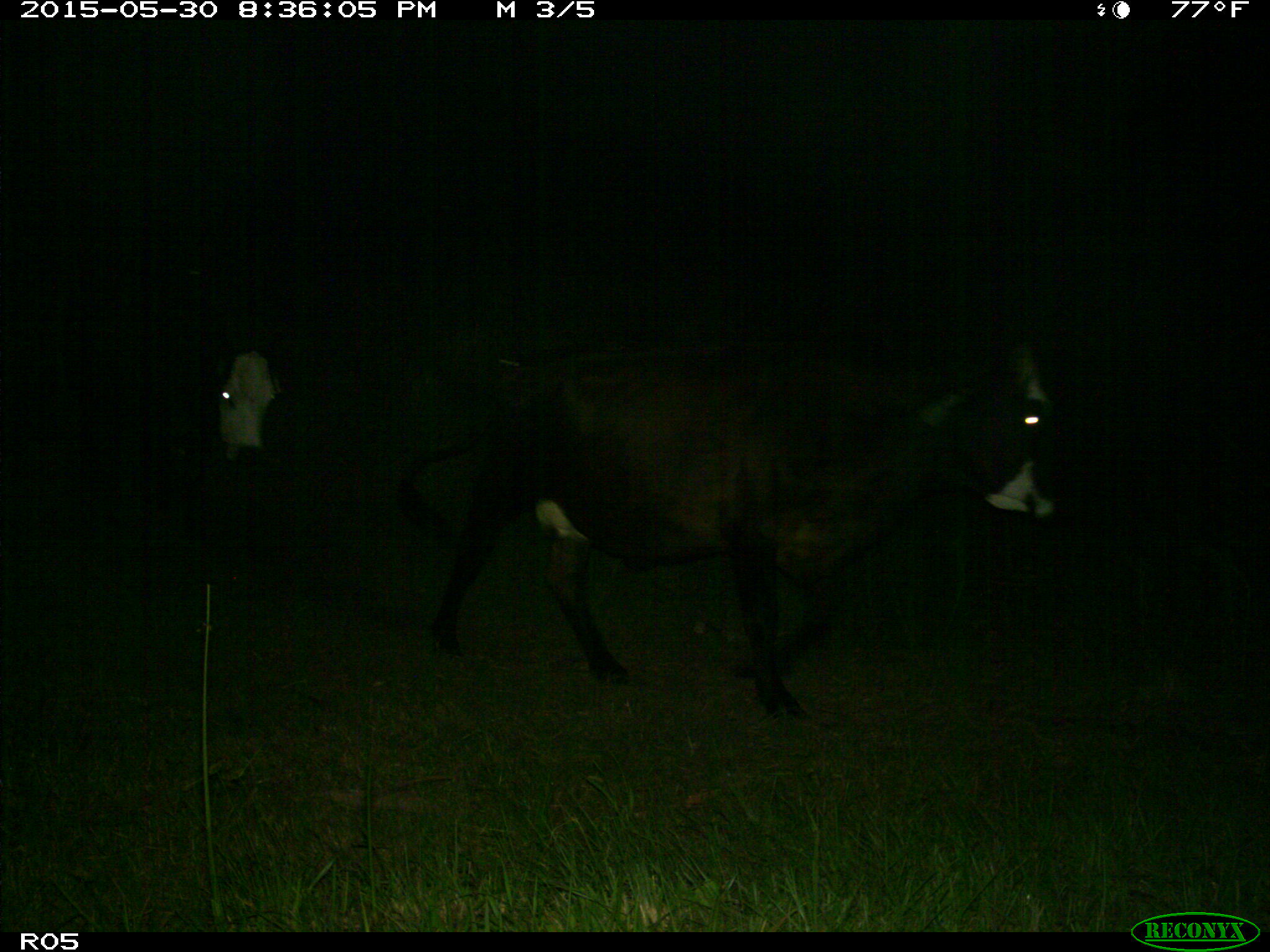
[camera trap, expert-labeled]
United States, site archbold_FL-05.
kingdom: Animalia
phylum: Chordata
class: Mammalia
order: Artiodactyla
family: Bovidae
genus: Bos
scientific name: Bos taurus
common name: domestic cow